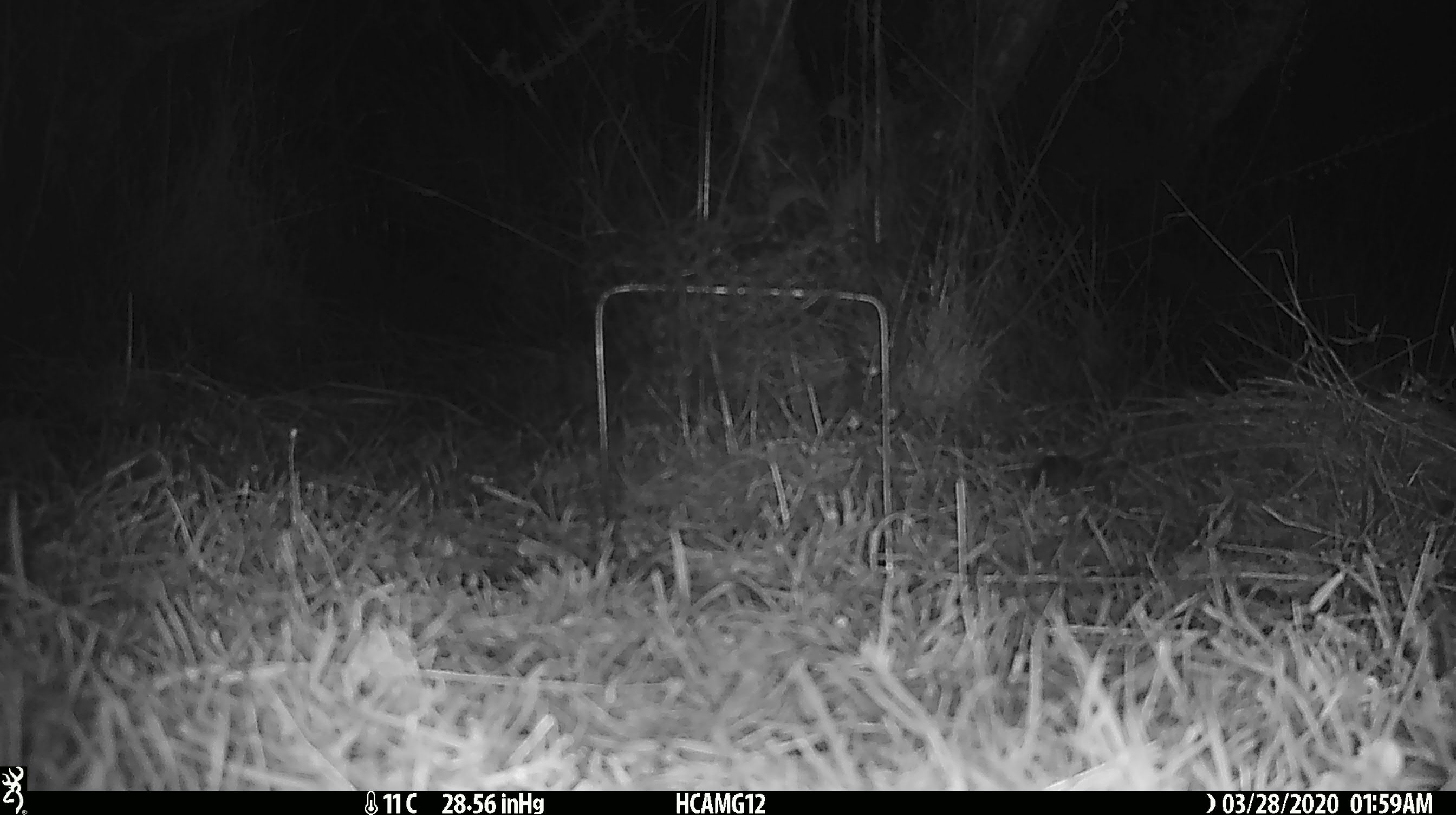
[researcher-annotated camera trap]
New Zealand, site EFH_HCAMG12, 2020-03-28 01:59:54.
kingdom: Animalia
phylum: Chordata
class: Mammalia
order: Rodentia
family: Muridae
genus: Mus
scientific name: Mus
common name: mouse